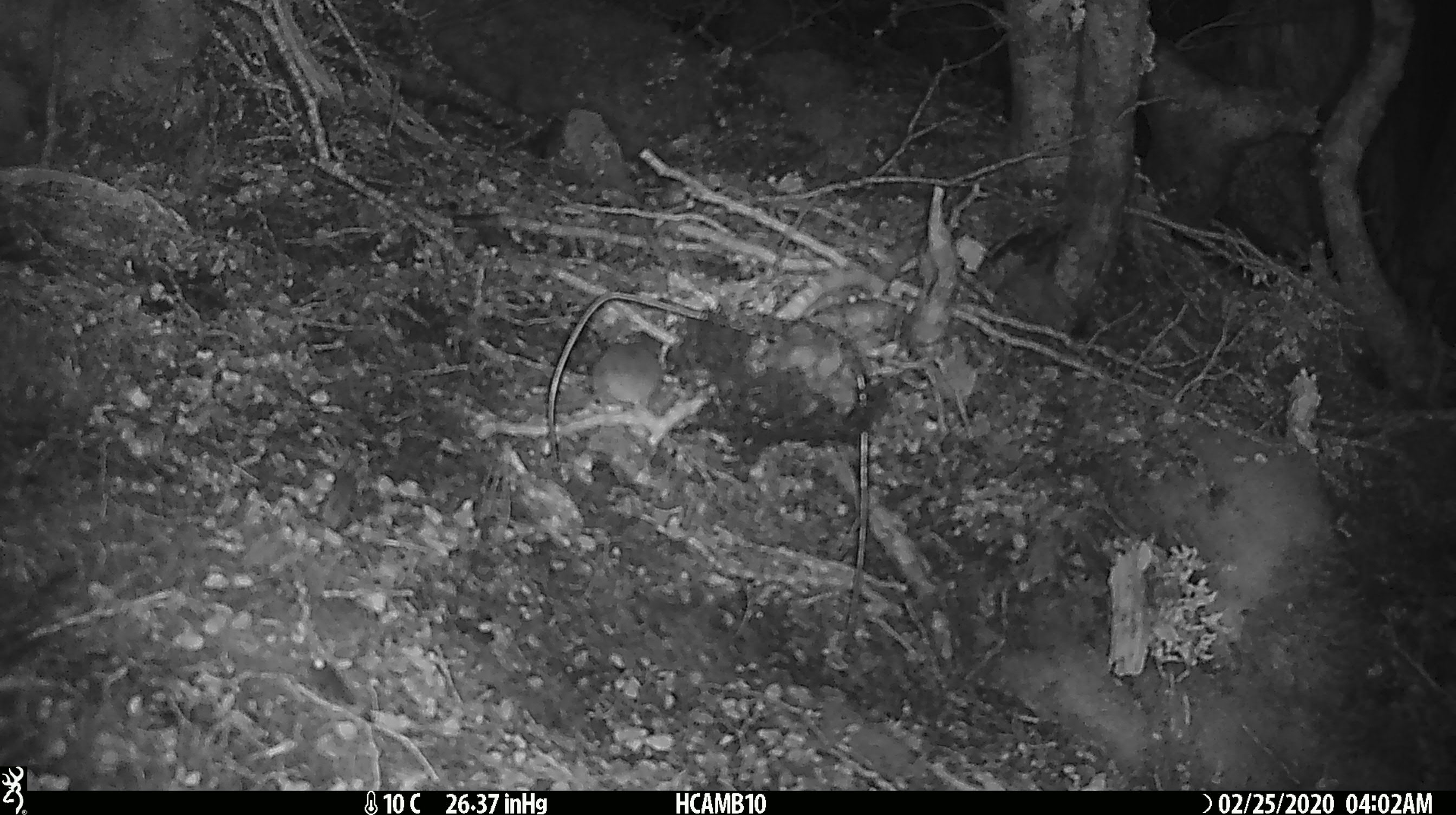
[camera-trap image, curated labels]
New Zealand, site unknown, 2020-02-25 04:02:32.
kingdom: Animalia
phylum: Chordata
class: Mammalia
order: Rodentia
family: Muridae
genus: Mus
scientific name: Mus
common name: mouse